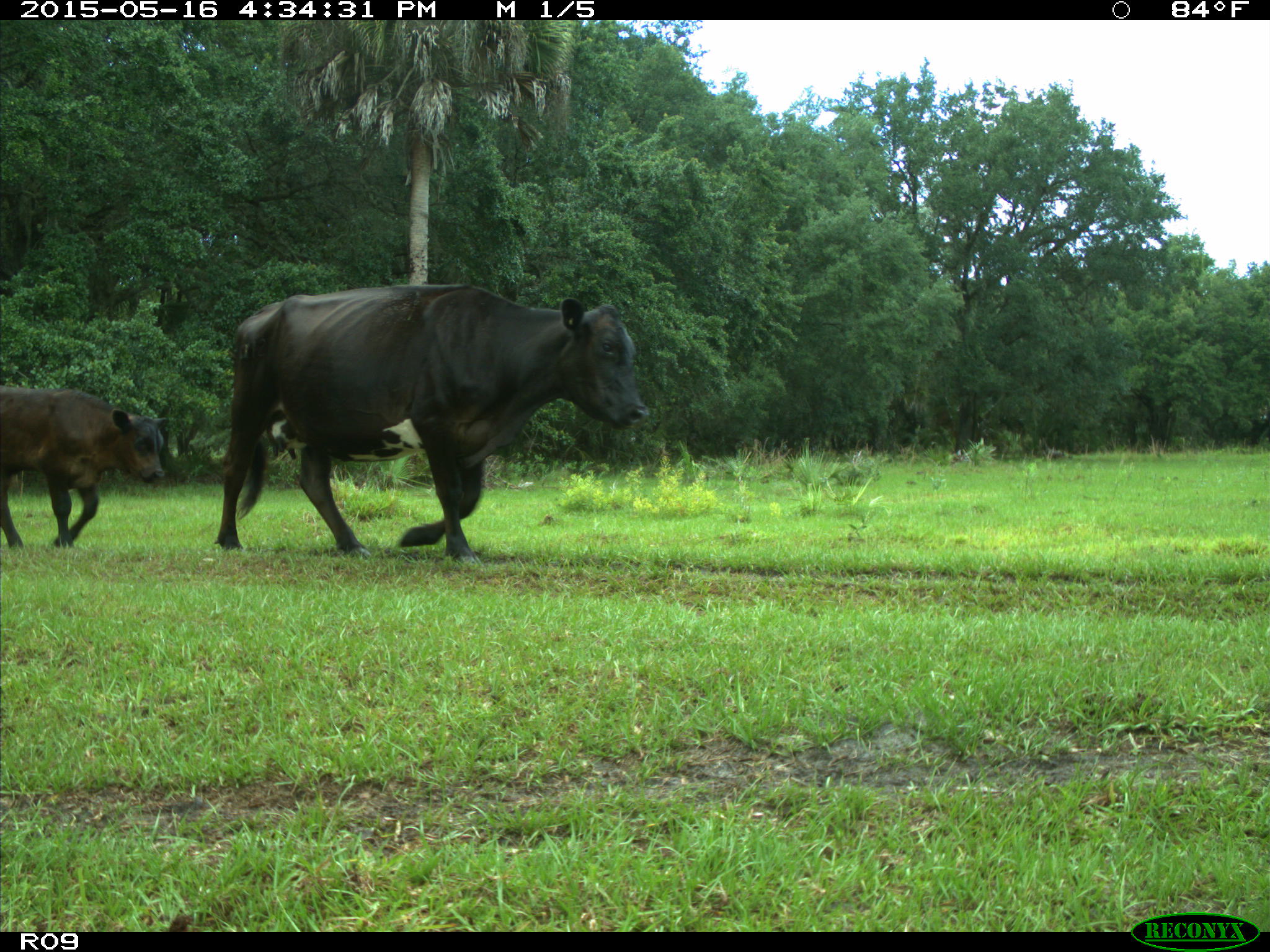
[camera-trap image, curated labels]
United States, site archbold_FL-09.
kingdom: Animalia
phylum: Chordata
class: Mammalia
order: Artiodactyla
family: Bovidae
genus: Bos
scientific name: Bos taurus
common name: domestic cow